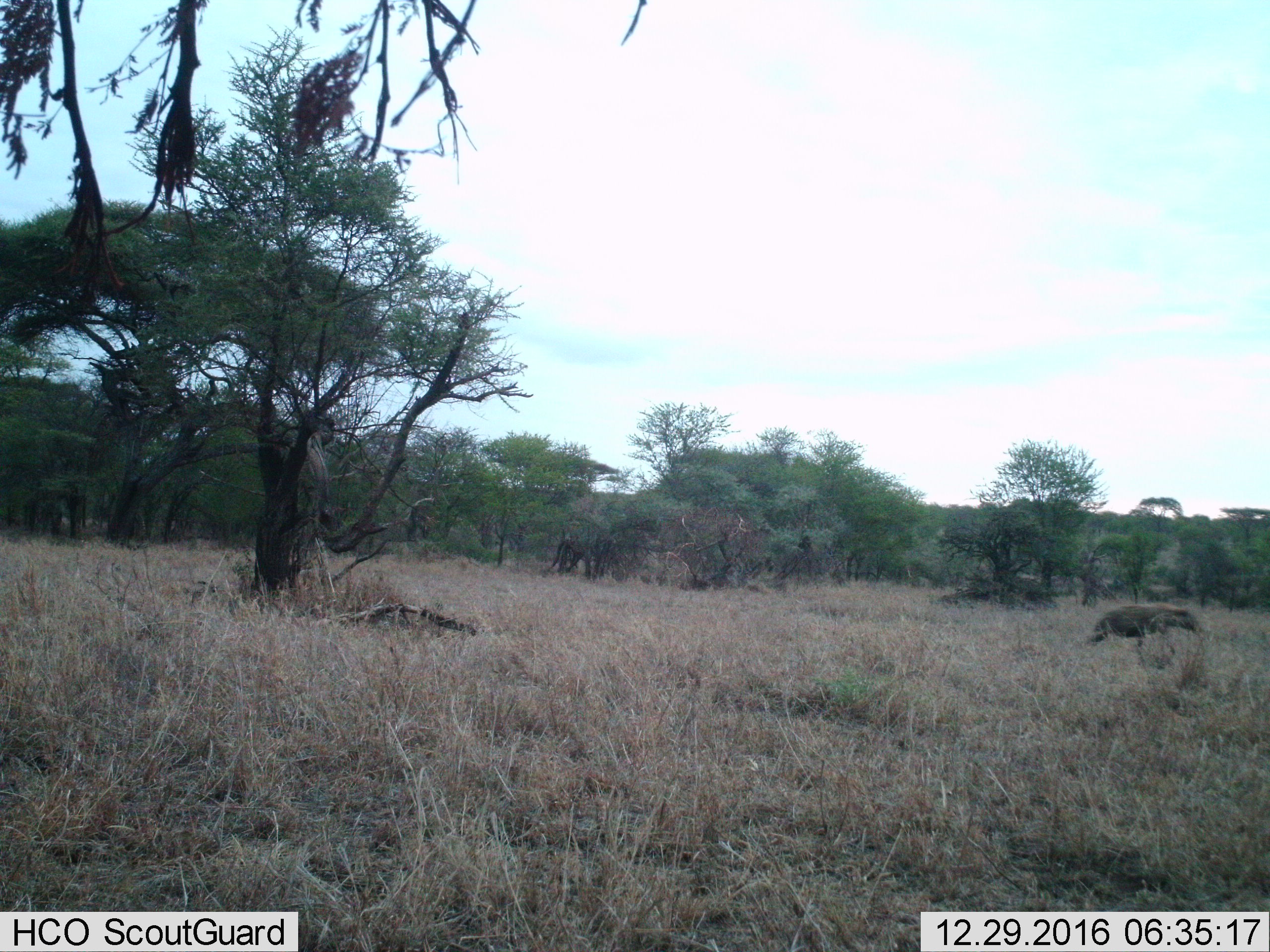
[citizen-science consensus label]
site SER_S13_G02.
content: unidentified animal